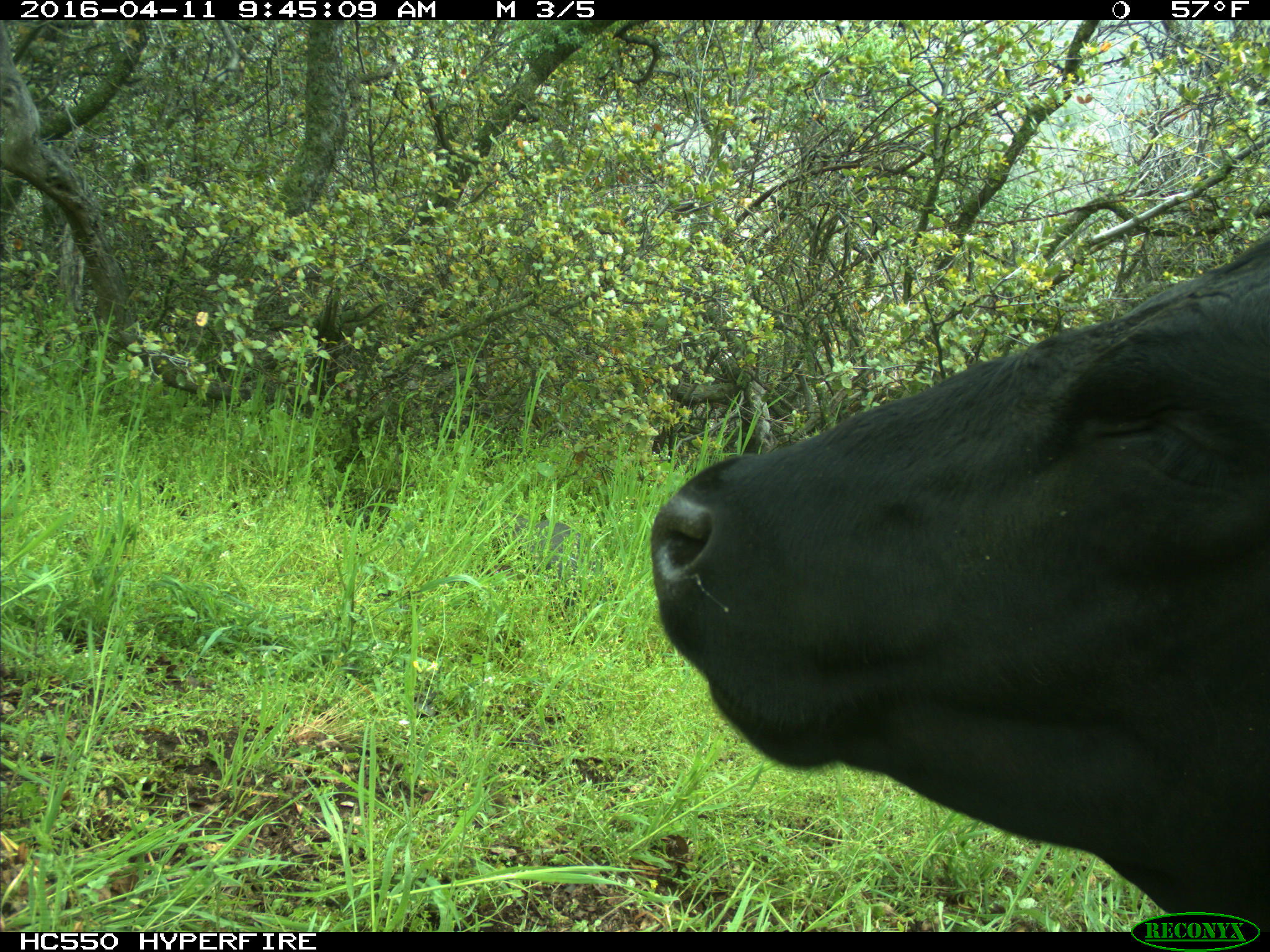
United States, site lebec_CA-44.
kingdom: Animalia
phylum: Chordata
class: Mammalia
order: Artiodactyla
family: Bovidae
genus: Bos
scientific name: Bos taurus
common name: domestic cow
Bos taurus (domestic cow).